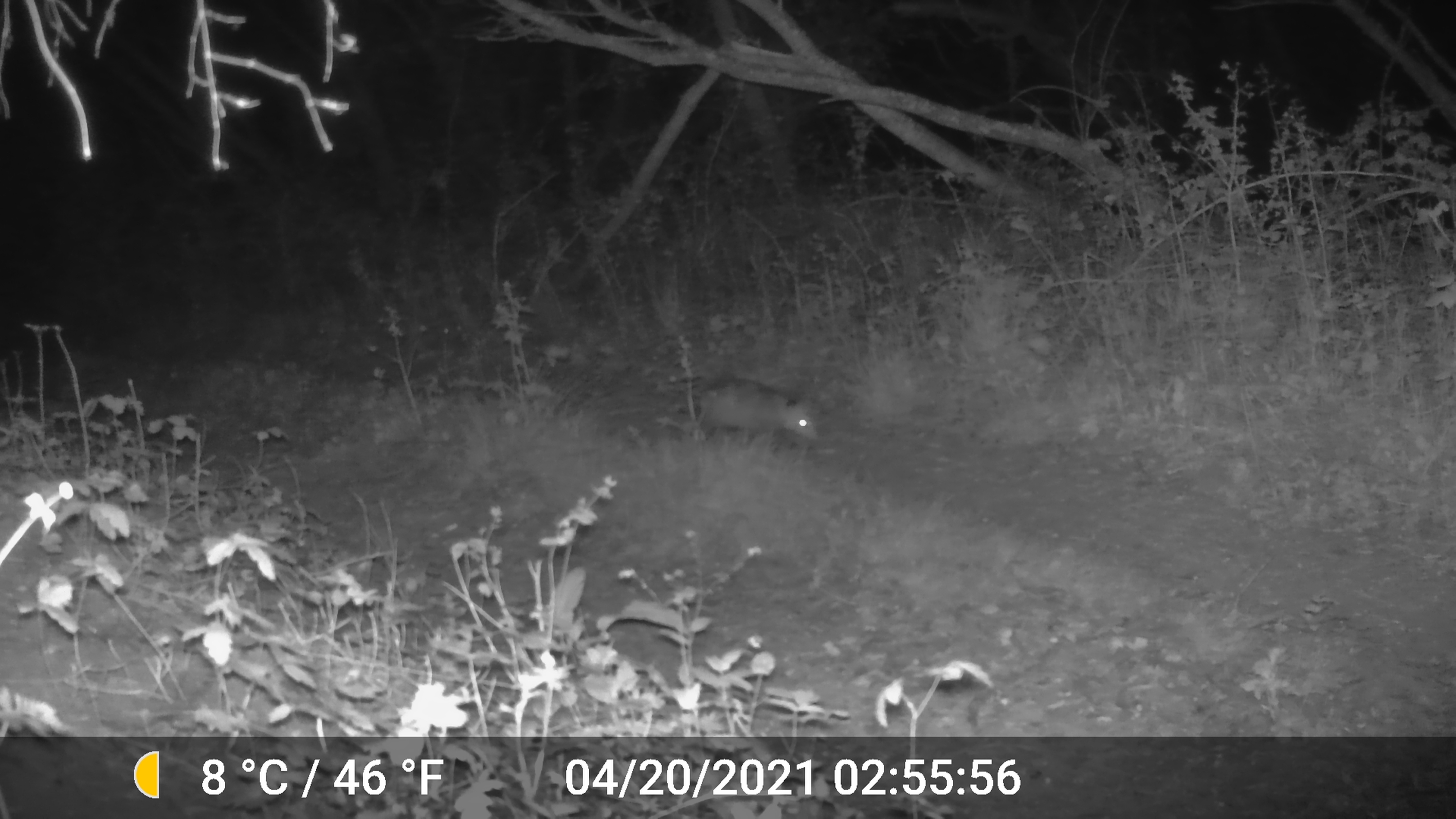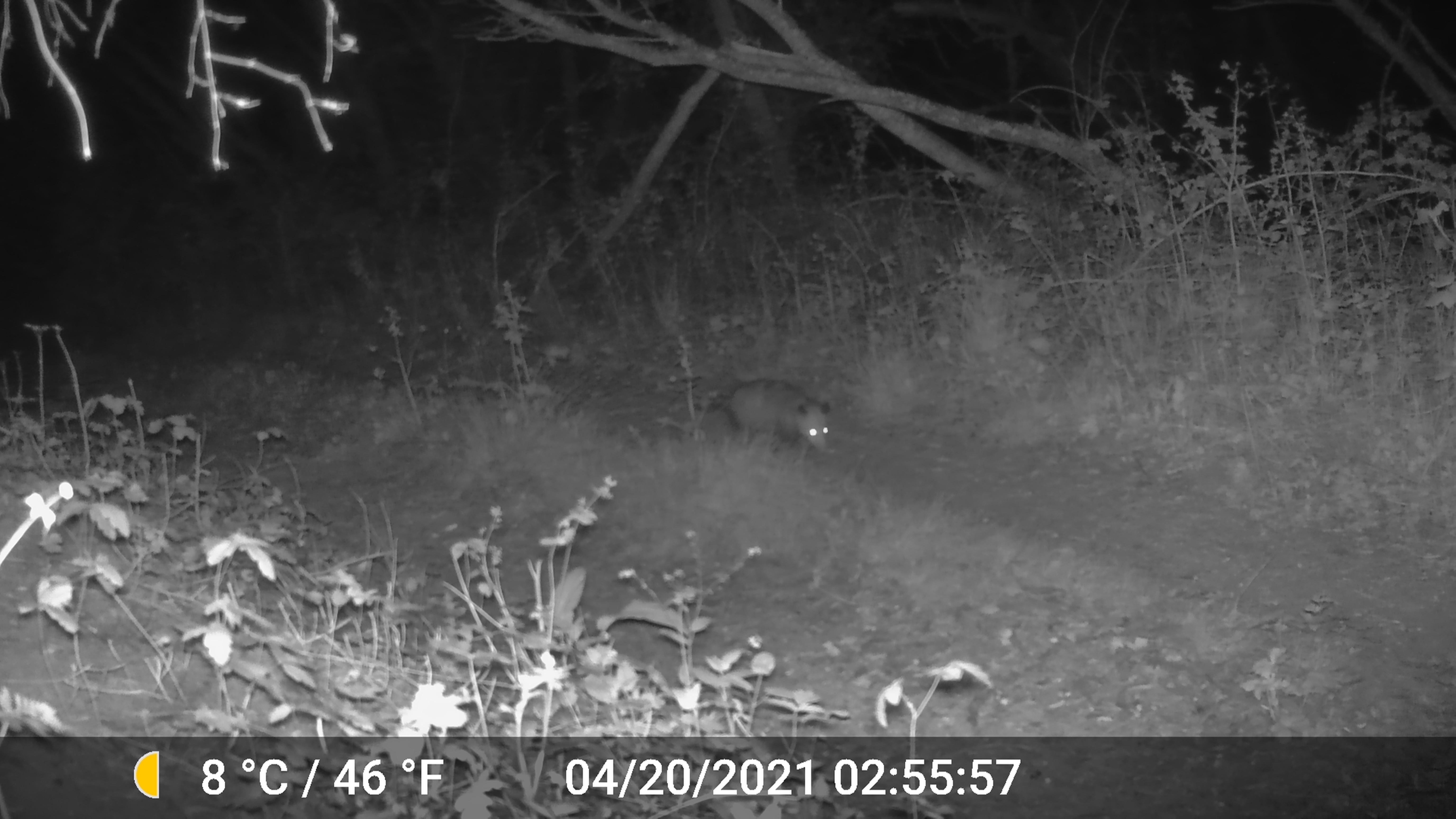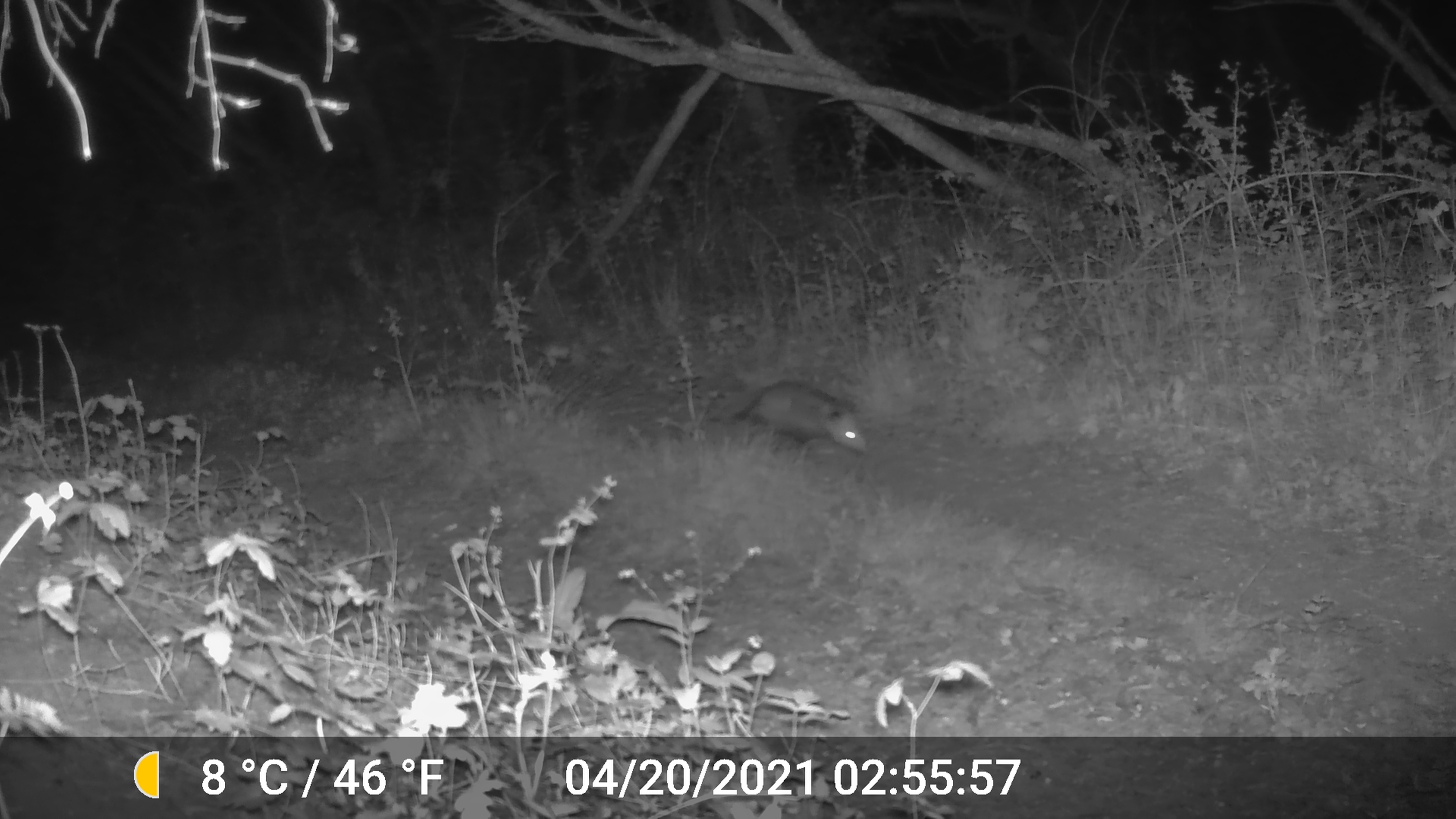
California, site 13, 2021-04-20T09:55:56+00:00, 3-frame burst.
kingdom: Animalia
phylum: Chordata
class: Mammalia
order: Didelphimorphia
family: Didelphidae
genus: Didelphis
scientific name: Didelphis virginiana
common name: virginia opossum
Virginia opossum (Didelphis virginiana).